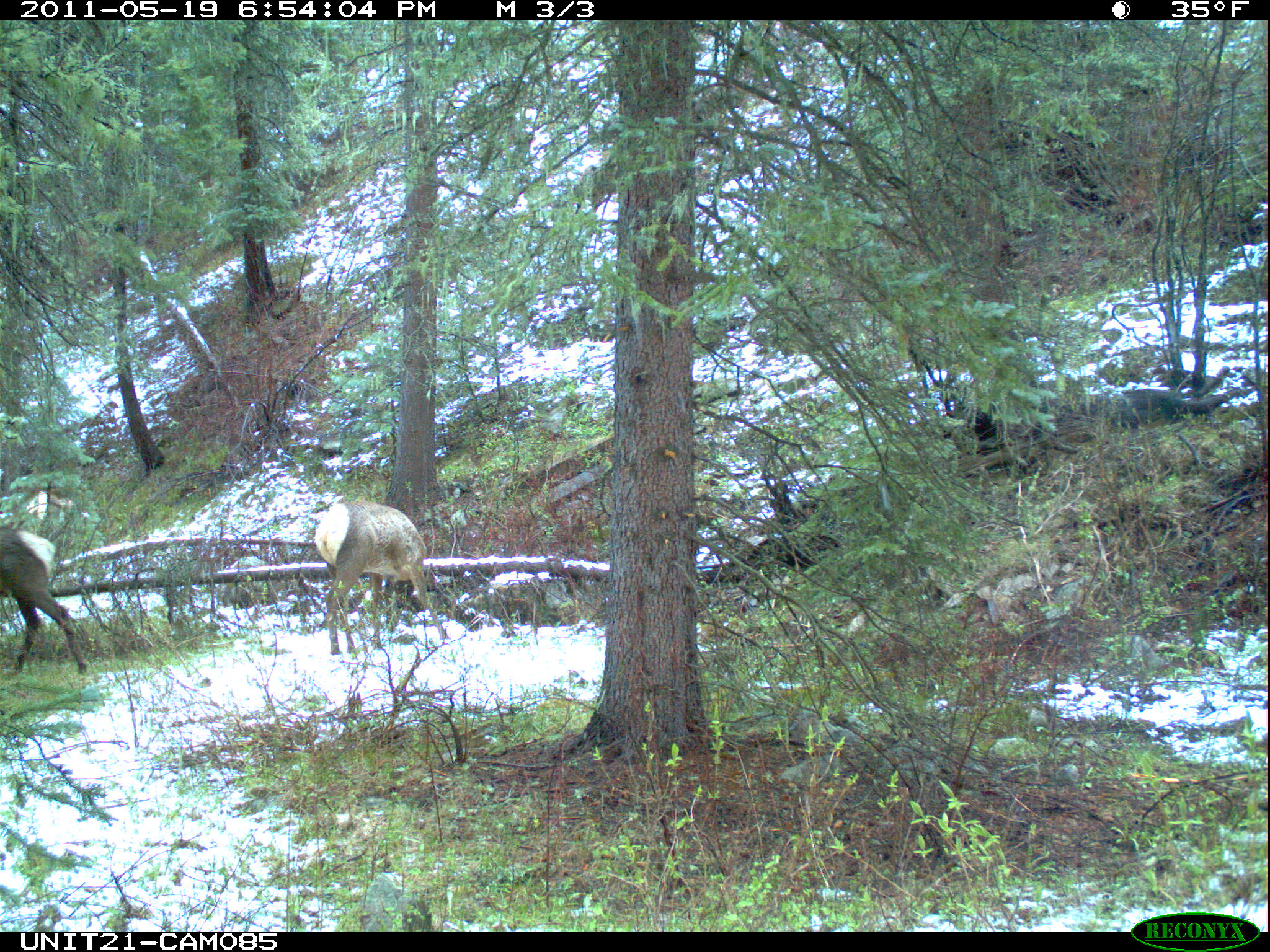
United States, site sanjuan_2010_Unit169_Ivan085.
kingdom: Animalia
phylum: Chordata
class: Mammalia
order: Artiodactyla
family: Cervidae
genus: Cervus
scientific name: Cervus elaphus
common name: red deer